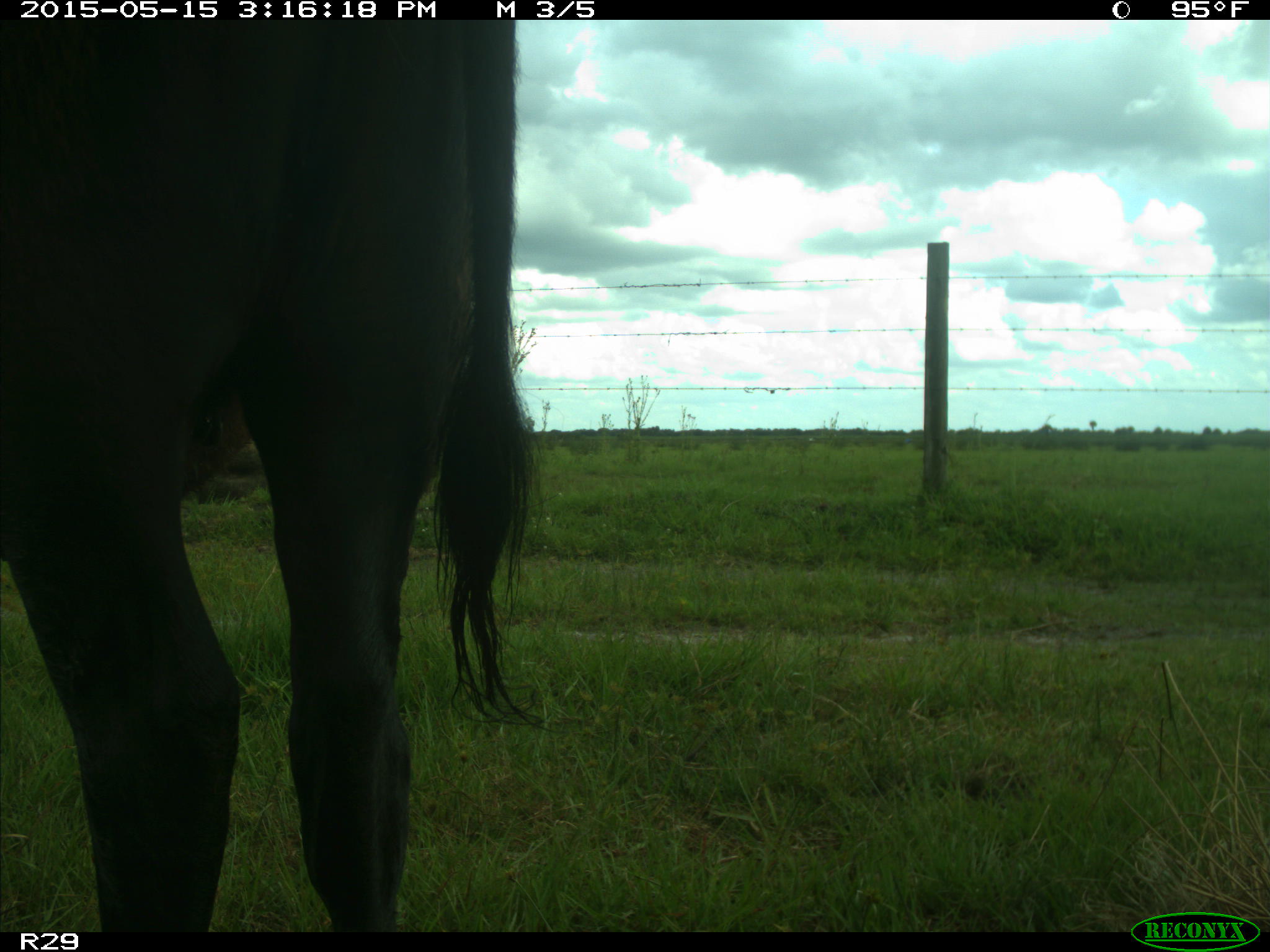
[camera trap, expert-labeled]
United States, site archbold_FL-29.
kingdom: Animalia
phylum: Chordata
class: Mammalia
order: Artiodactyla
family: Bovidae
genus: Bos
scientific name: Bos taurus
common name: domestic cow